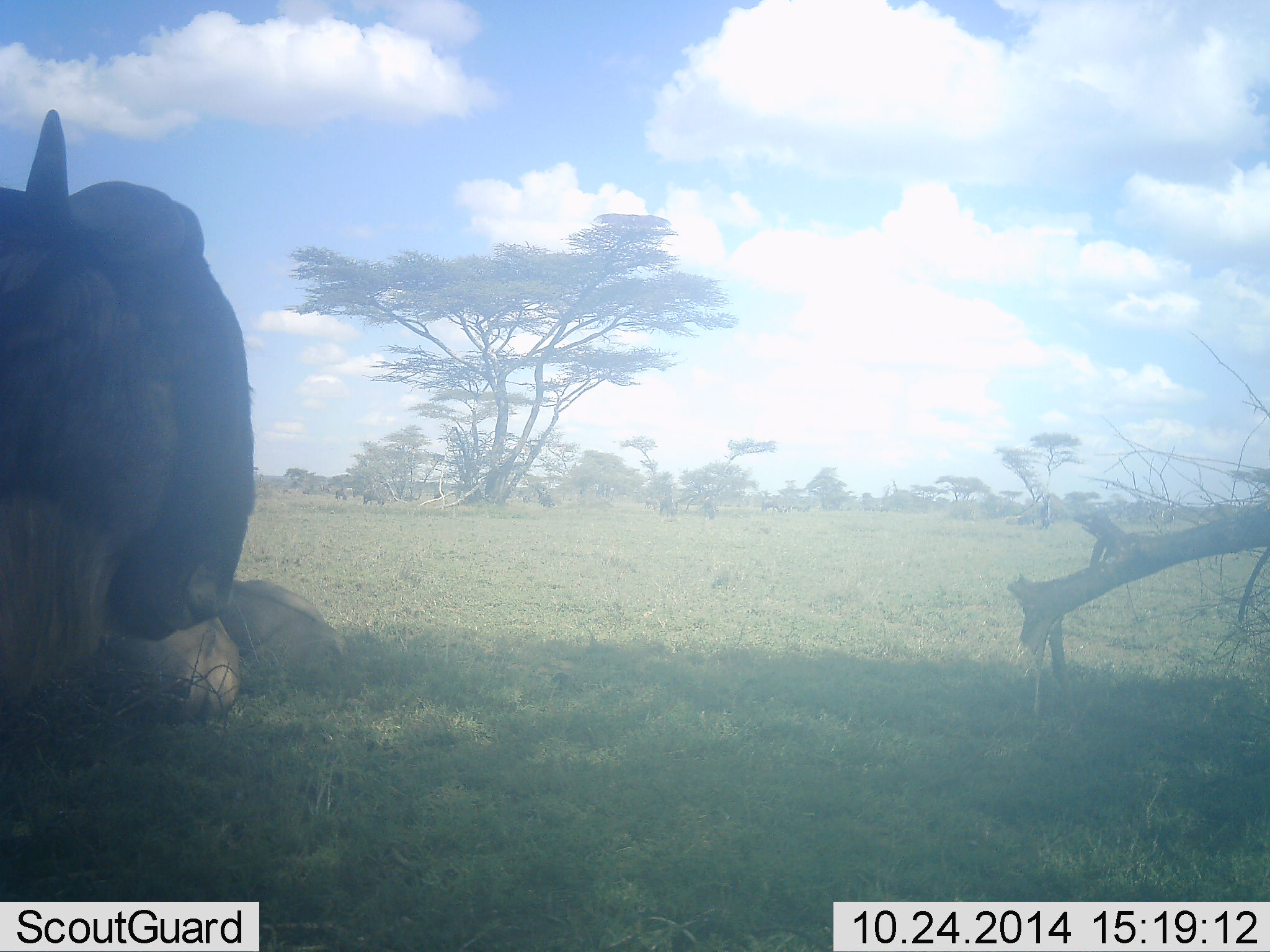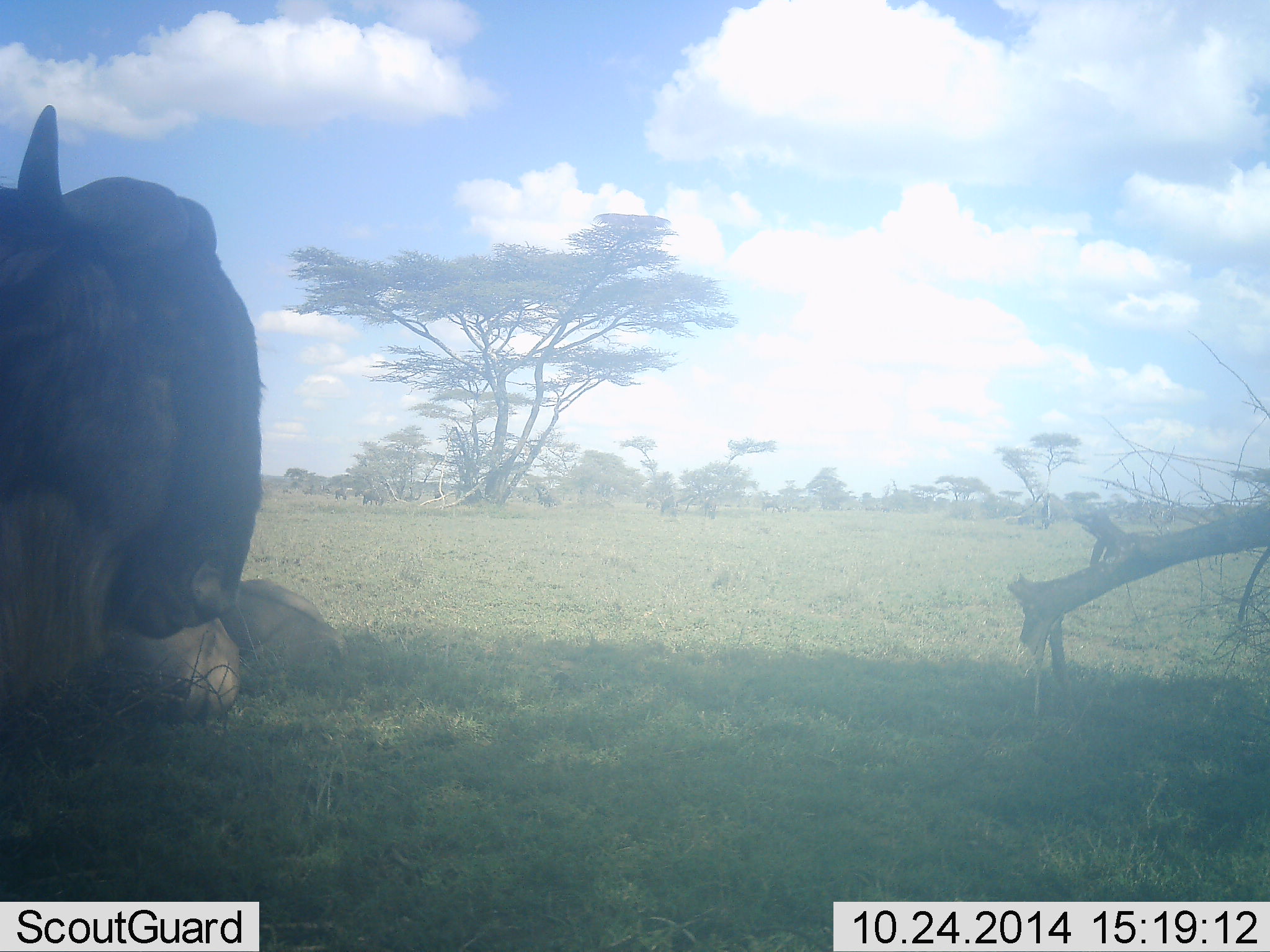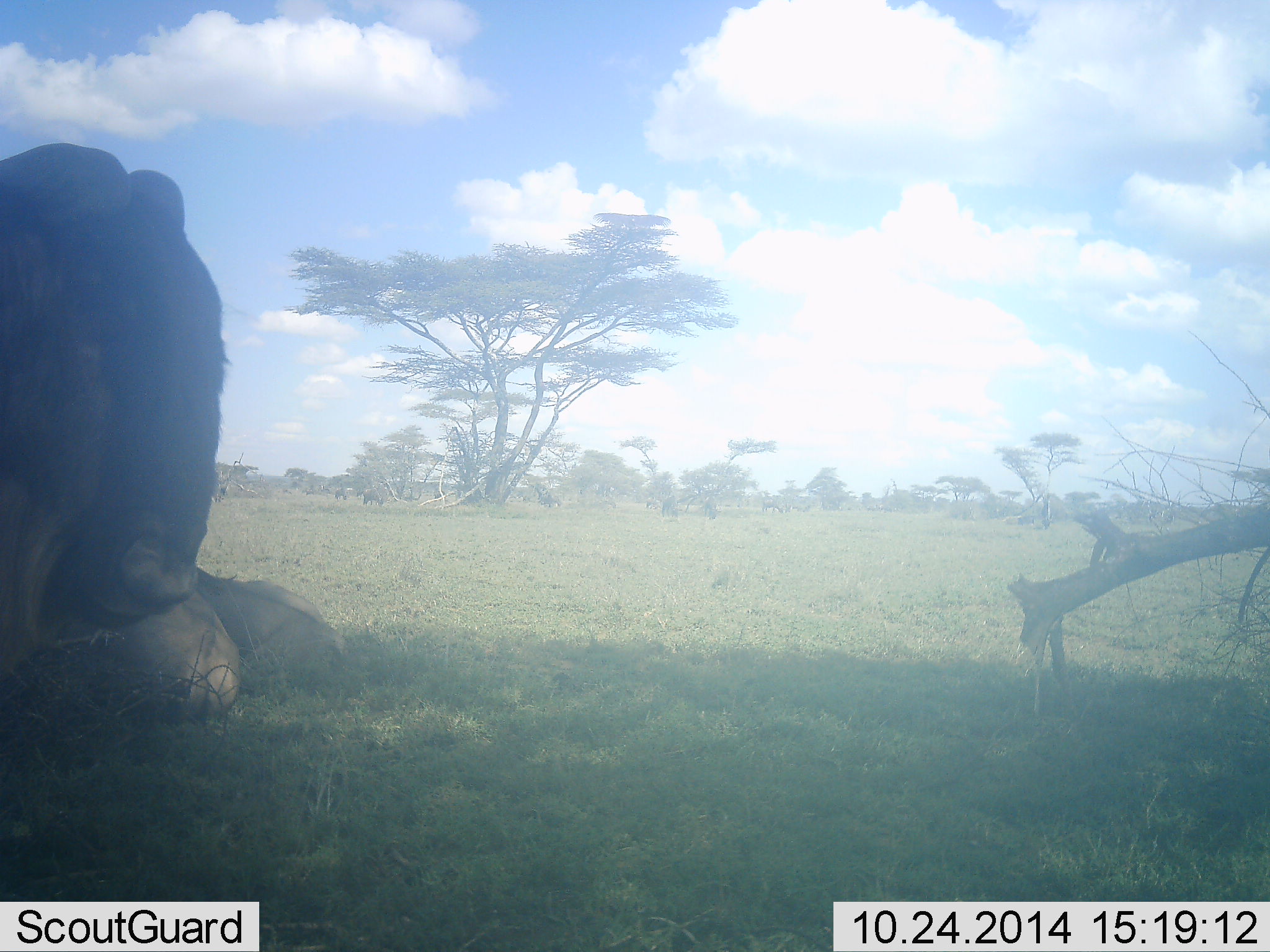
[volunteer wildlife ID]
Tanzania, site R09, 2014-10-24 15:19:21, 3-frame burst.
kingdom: Animalia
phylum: Chordata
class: Mammalia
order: Artiodactyla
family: Bovidae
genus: Connochaetes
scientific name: Connochaetes taurinus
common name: blue wildebeest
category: wildebeest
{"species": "wildebeest (blue wildebeest) (Connochaetes taurinus)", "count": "1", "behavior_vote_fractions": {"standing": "40%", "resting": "90%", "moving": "0%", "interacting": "0%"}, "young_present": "0%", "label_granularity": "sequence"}